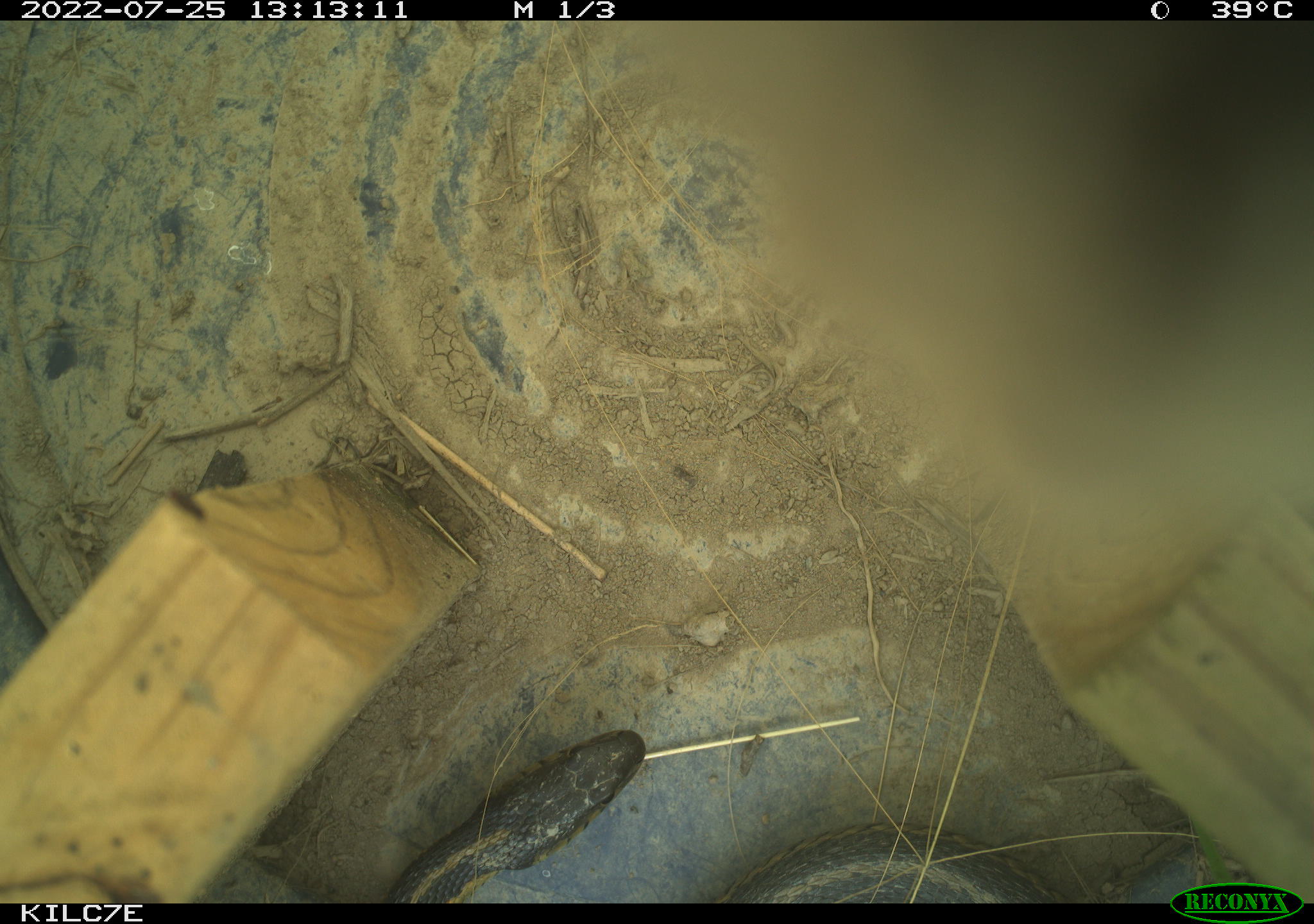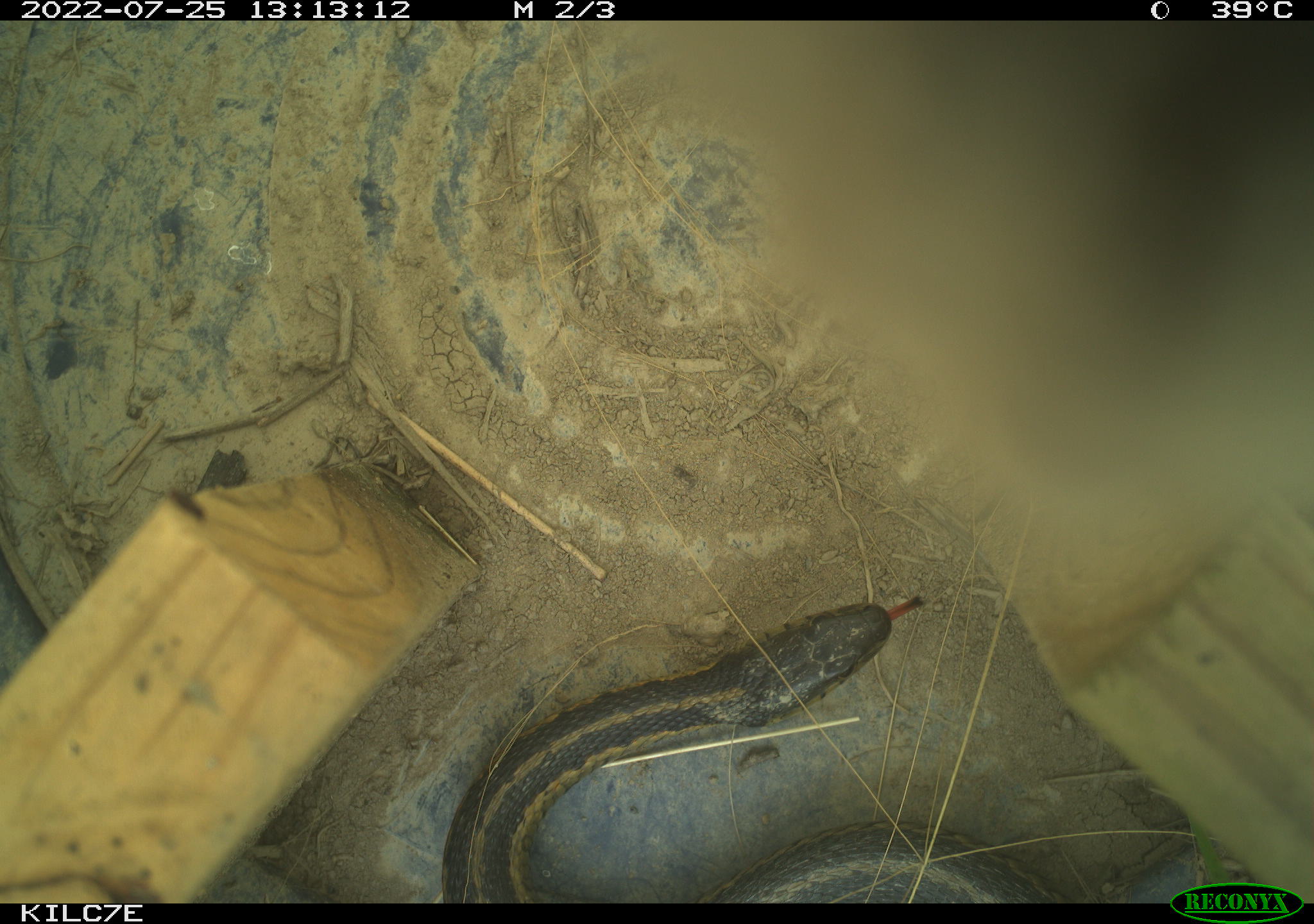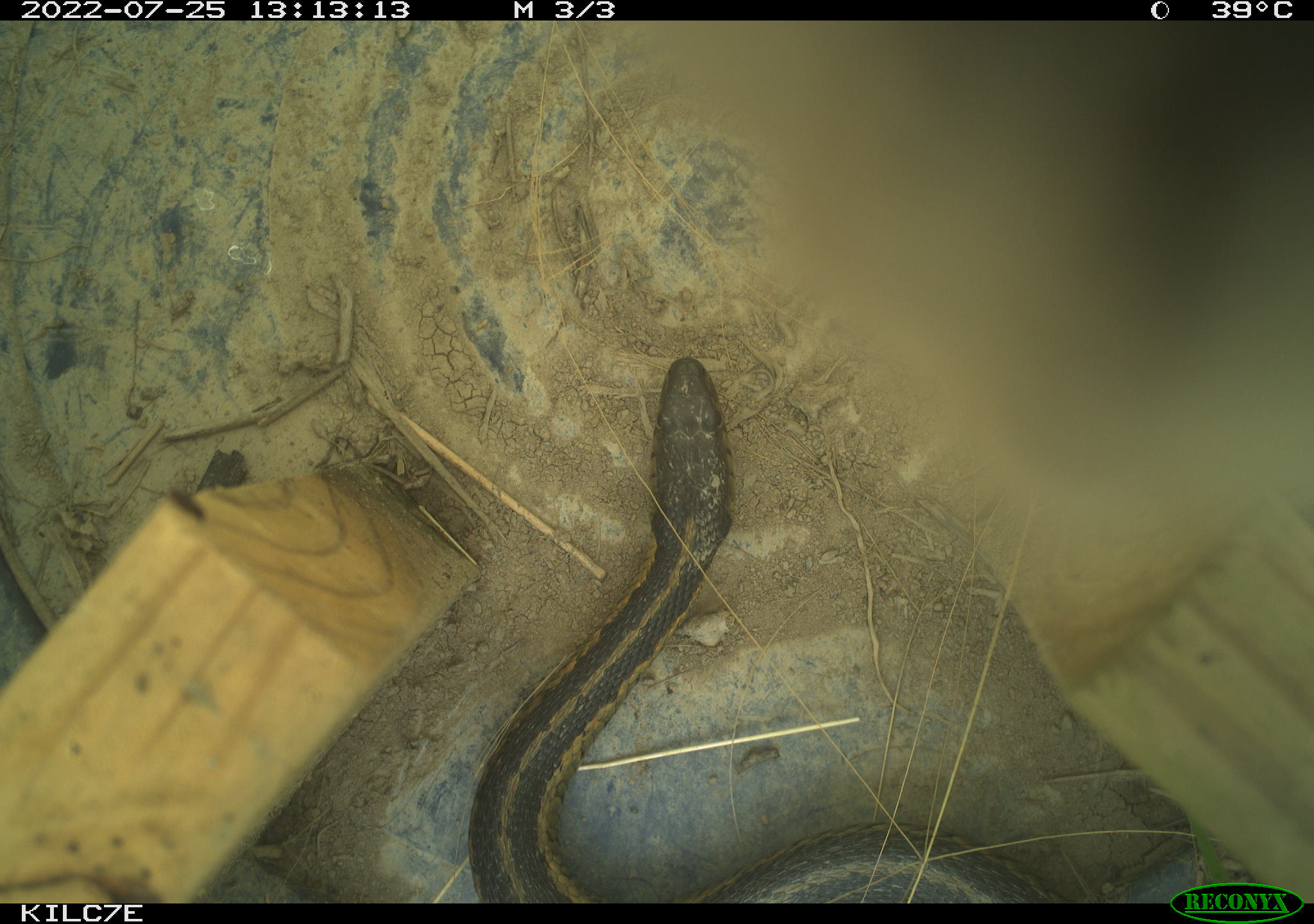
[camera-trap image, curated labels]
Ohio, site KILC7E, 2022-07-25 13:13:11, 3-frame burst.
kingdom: Animalia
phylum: Chordata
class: Reptilia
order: Squamata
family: Colubridae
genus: Thamnophis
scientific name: Thamnophis sirtalis sirtalis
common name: eastern gartersnake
Eastern gartersnake (Thamnophis sirtalis sirtalis).